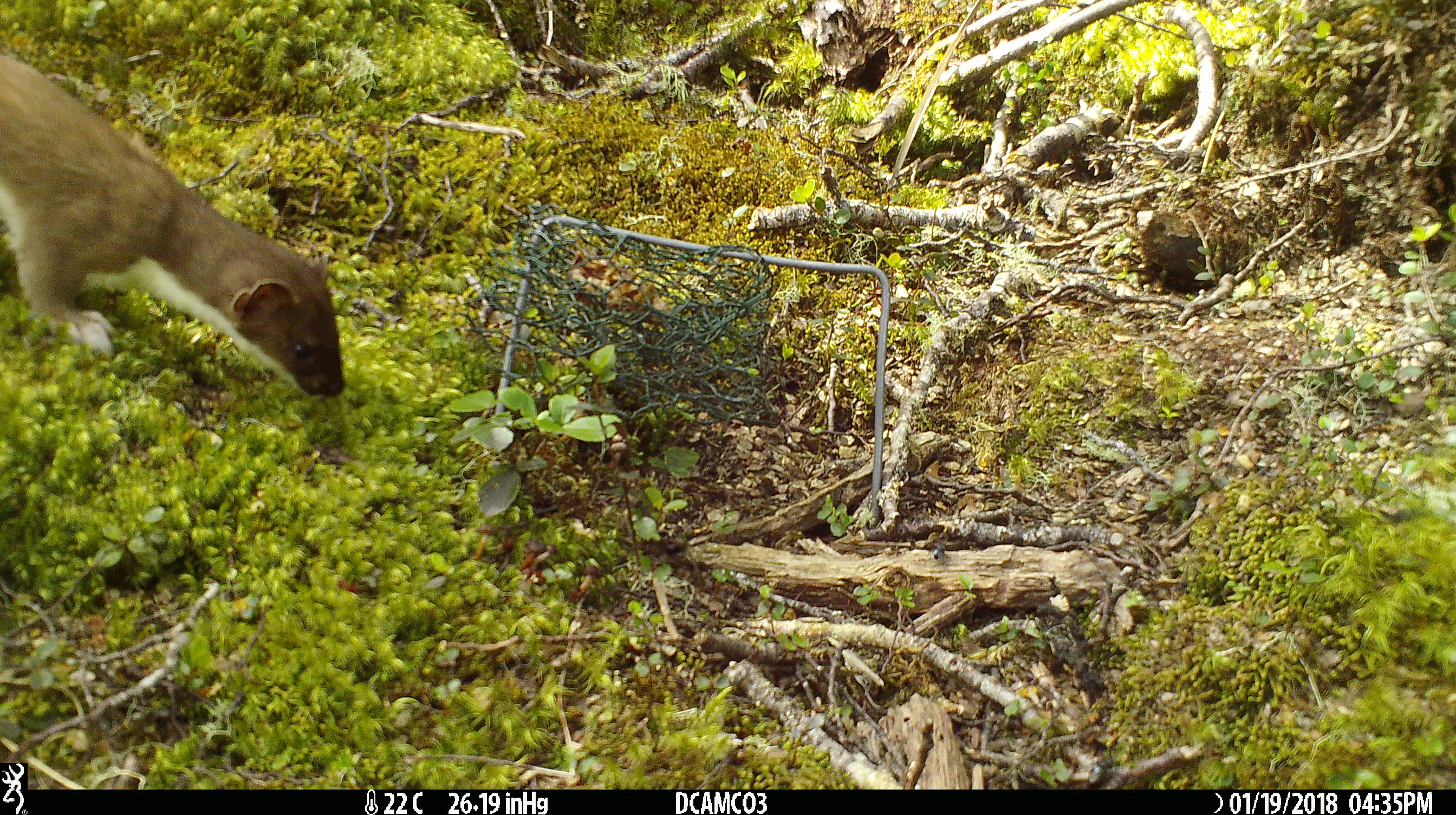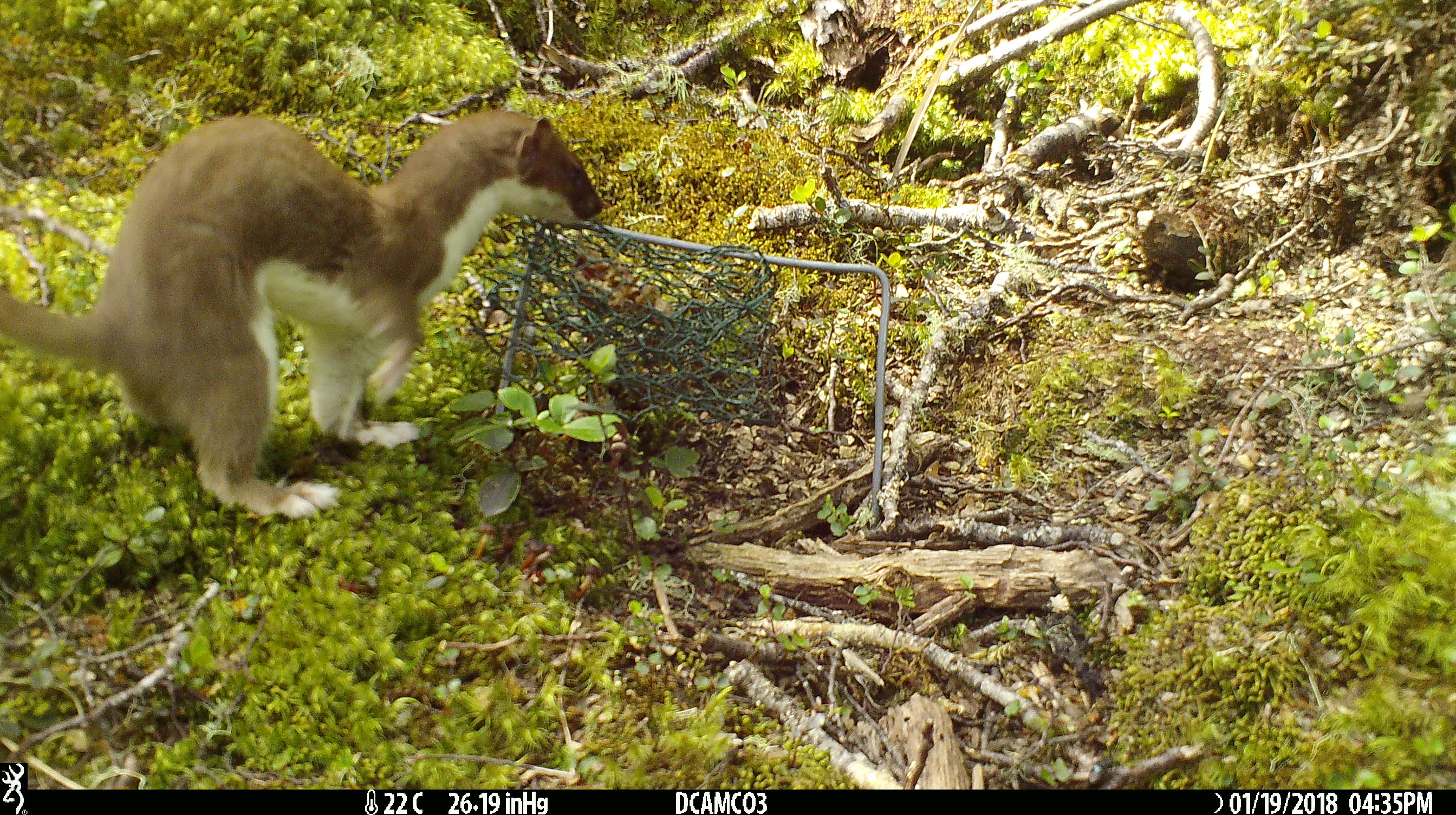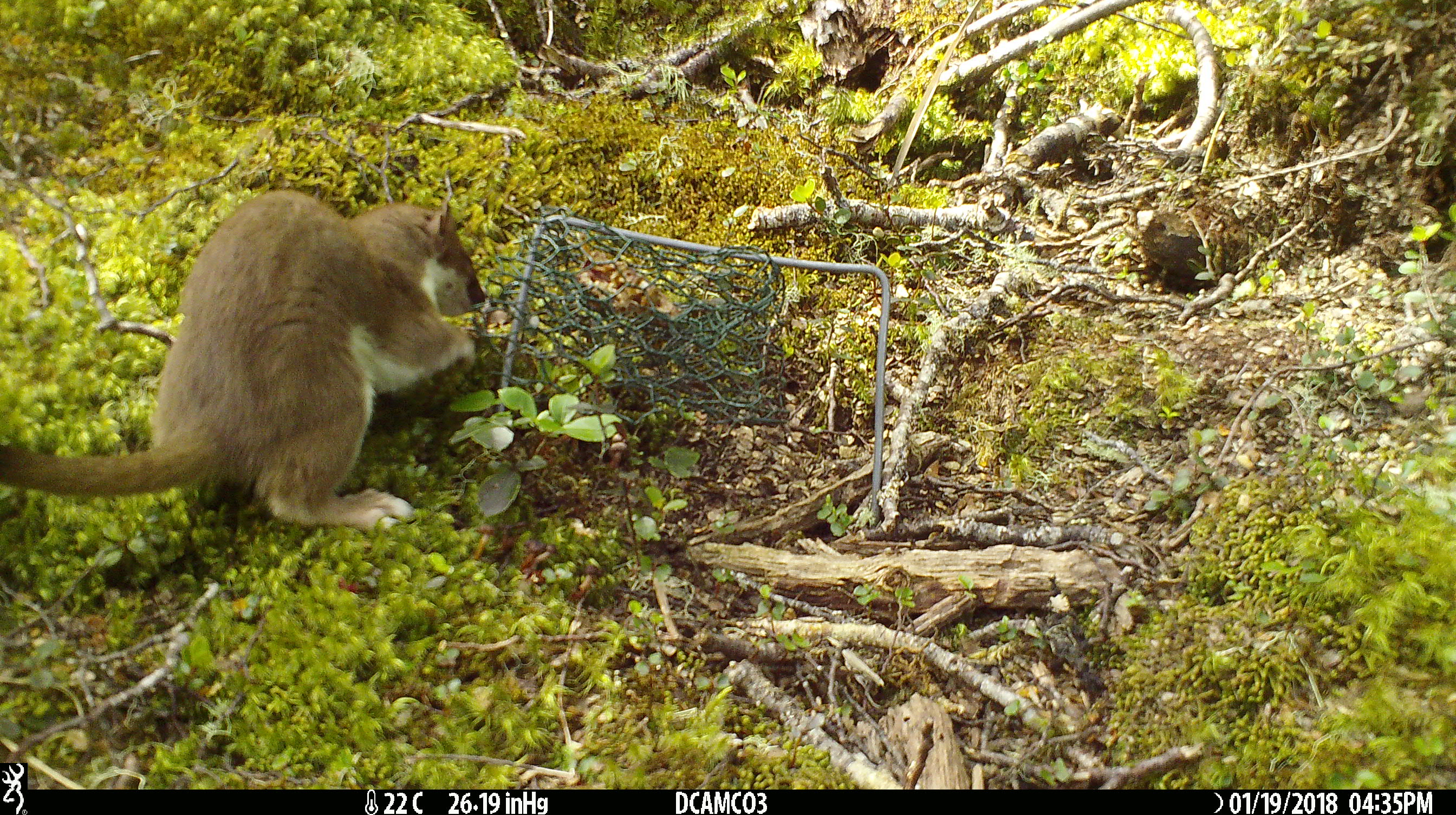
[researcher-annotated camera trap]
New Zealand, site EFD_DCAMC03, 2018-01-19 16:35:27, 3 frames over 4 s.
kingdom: Animalia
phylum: Chordata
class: Mammalia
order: Carnivora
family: Mustelidae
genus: Mustela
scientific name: Mustela erminea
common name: stoat